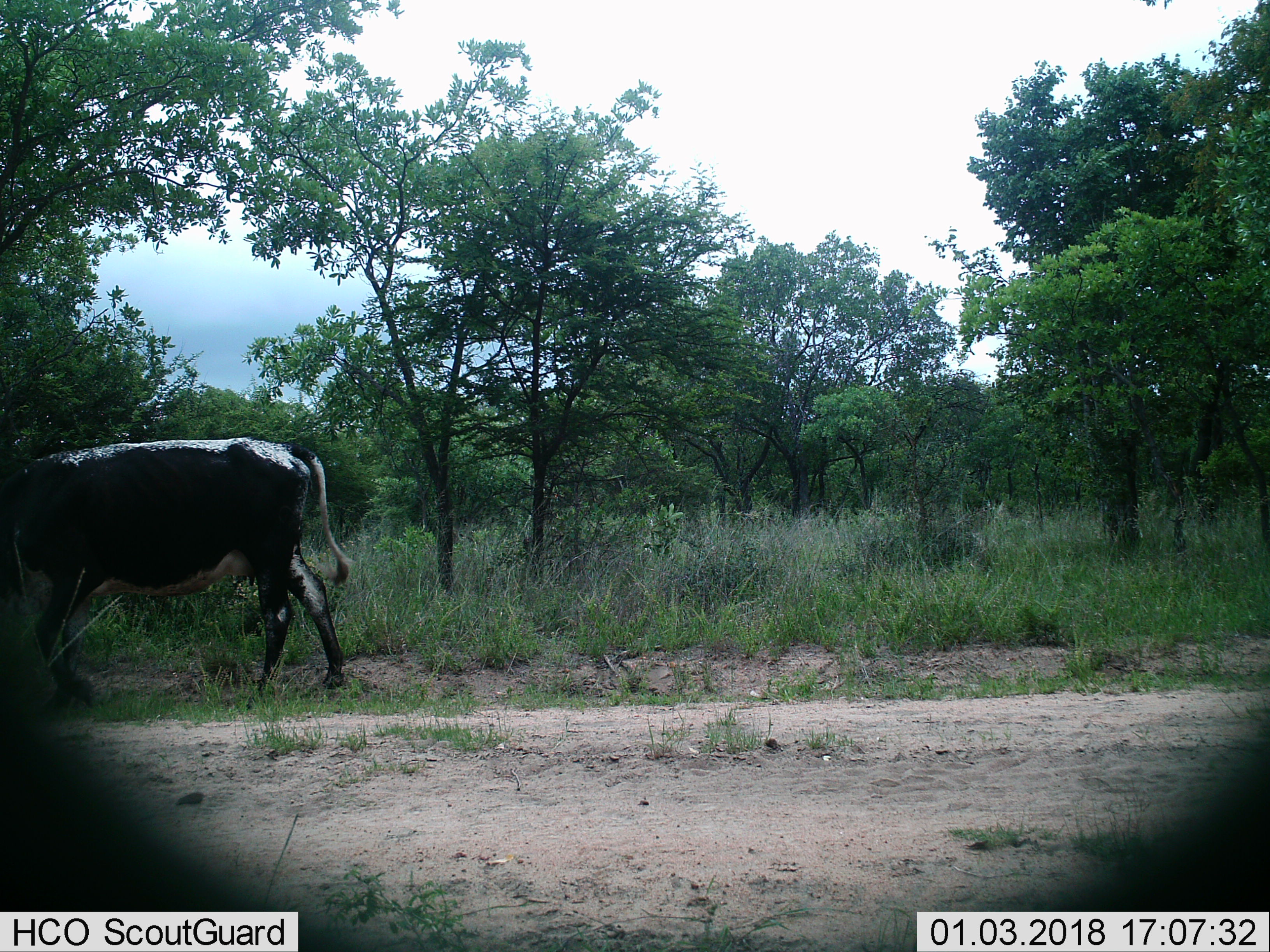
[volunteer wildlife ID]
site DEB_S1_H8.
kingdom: Animalia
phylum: Chordata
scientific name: Vertebrata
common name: domestic animal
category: domesticanimal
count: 1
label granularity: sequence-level